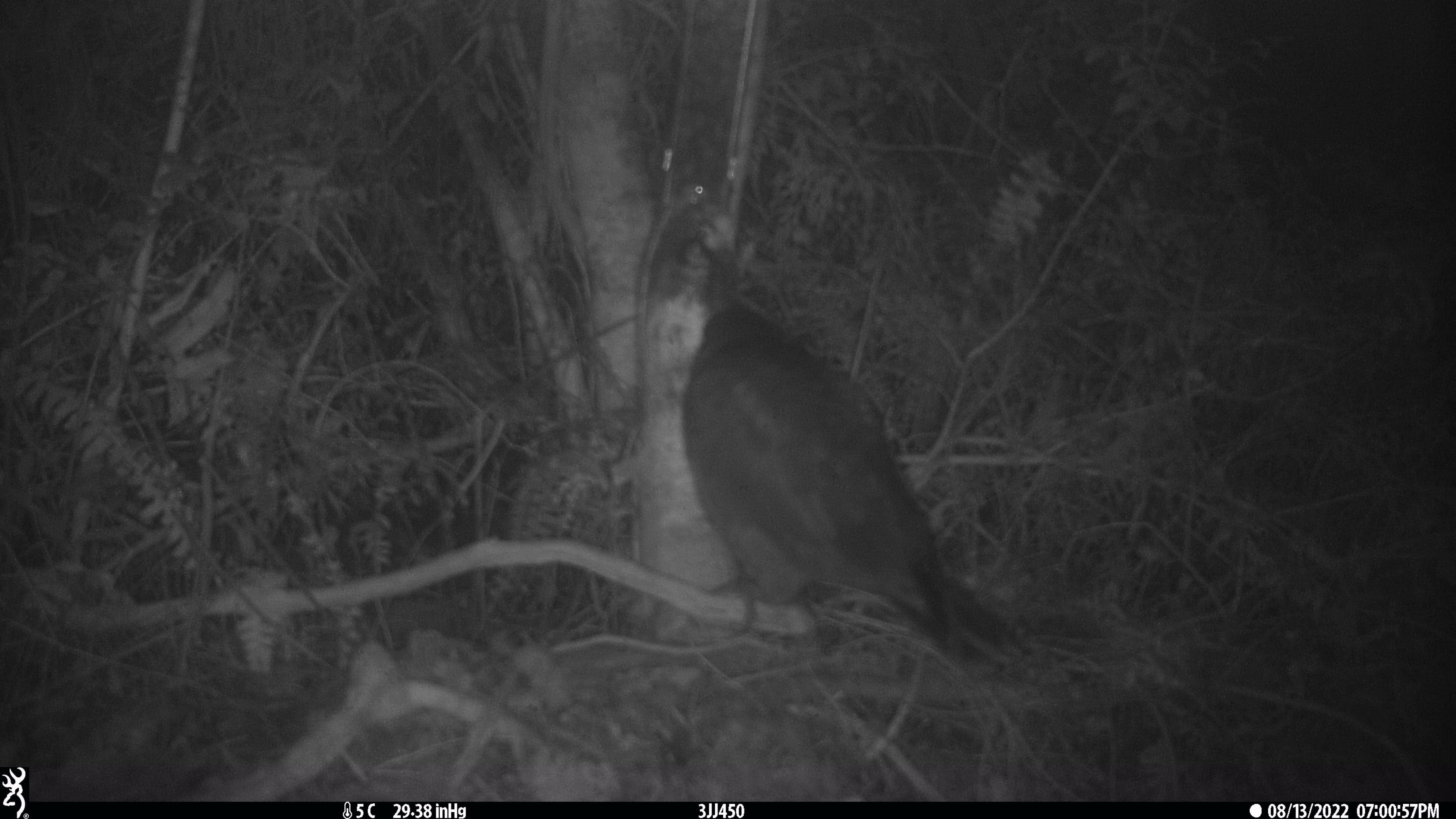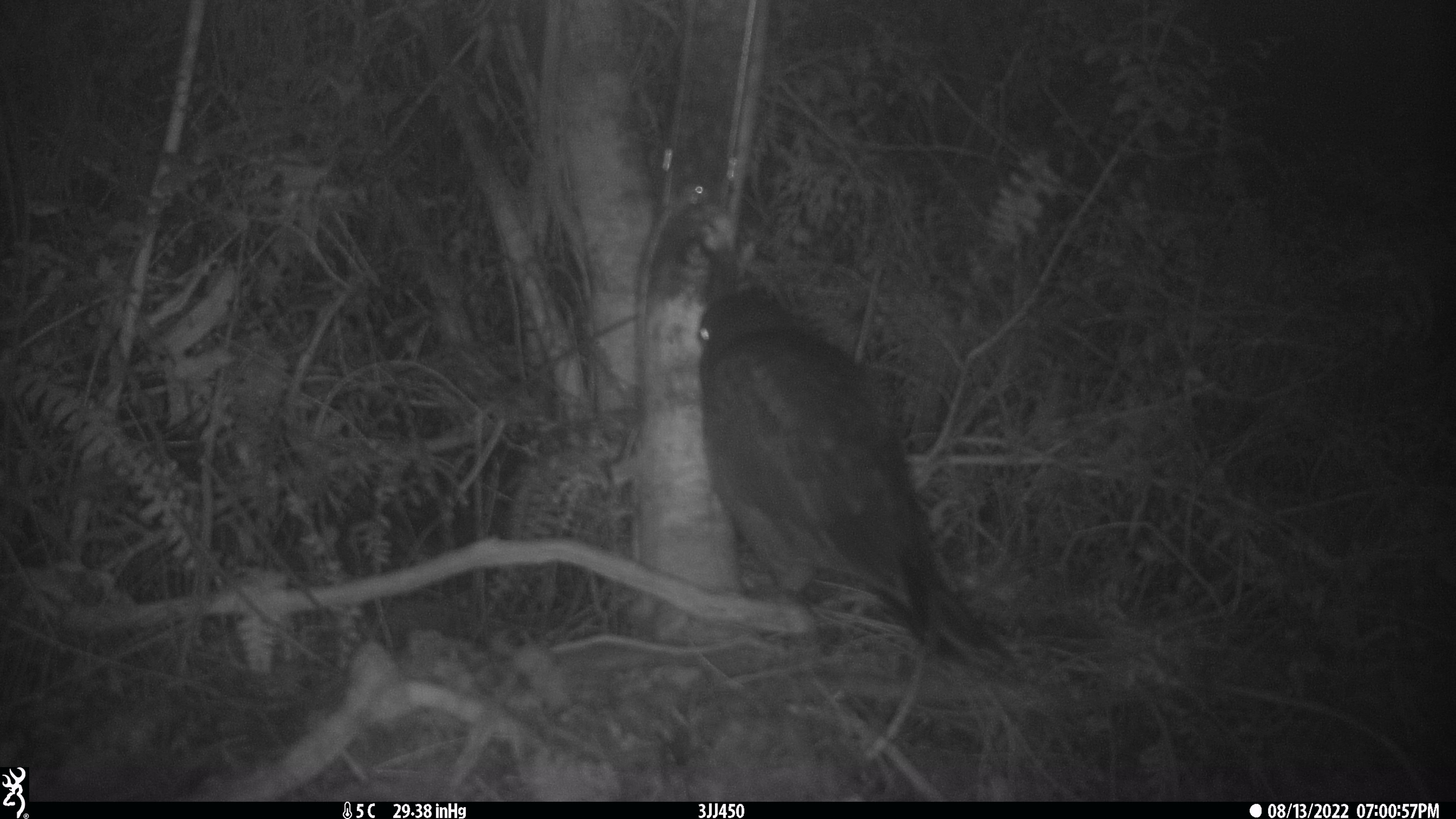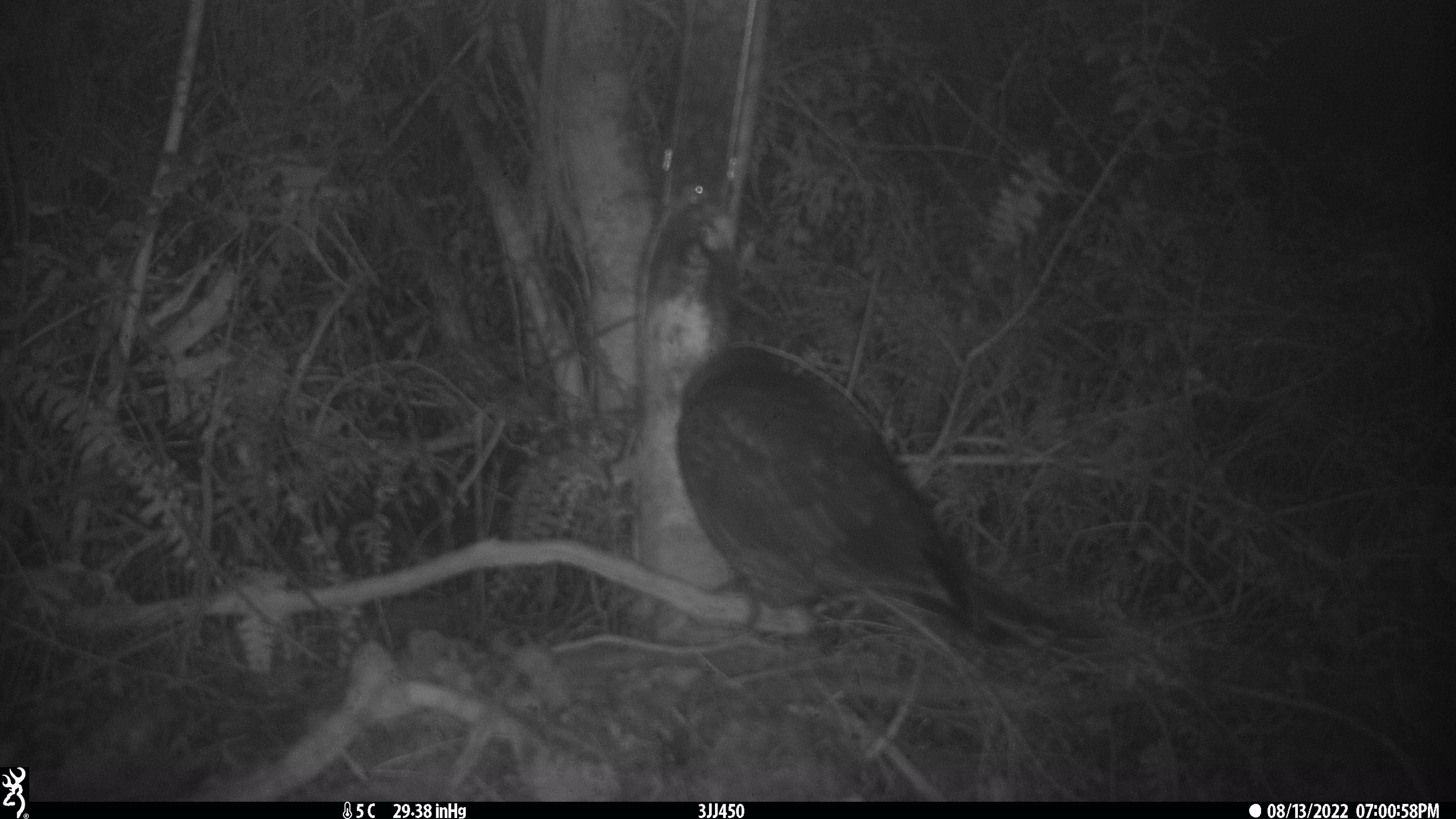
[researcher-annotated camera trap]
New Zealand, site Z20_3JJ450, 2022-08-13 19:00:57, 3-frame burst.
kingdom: Animalia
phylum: Chordata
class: Aves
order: Psittaciformes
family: Strigopidae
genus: Nestor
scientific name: Nestor notabilis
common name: kea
Kea (Nestor notabilis).